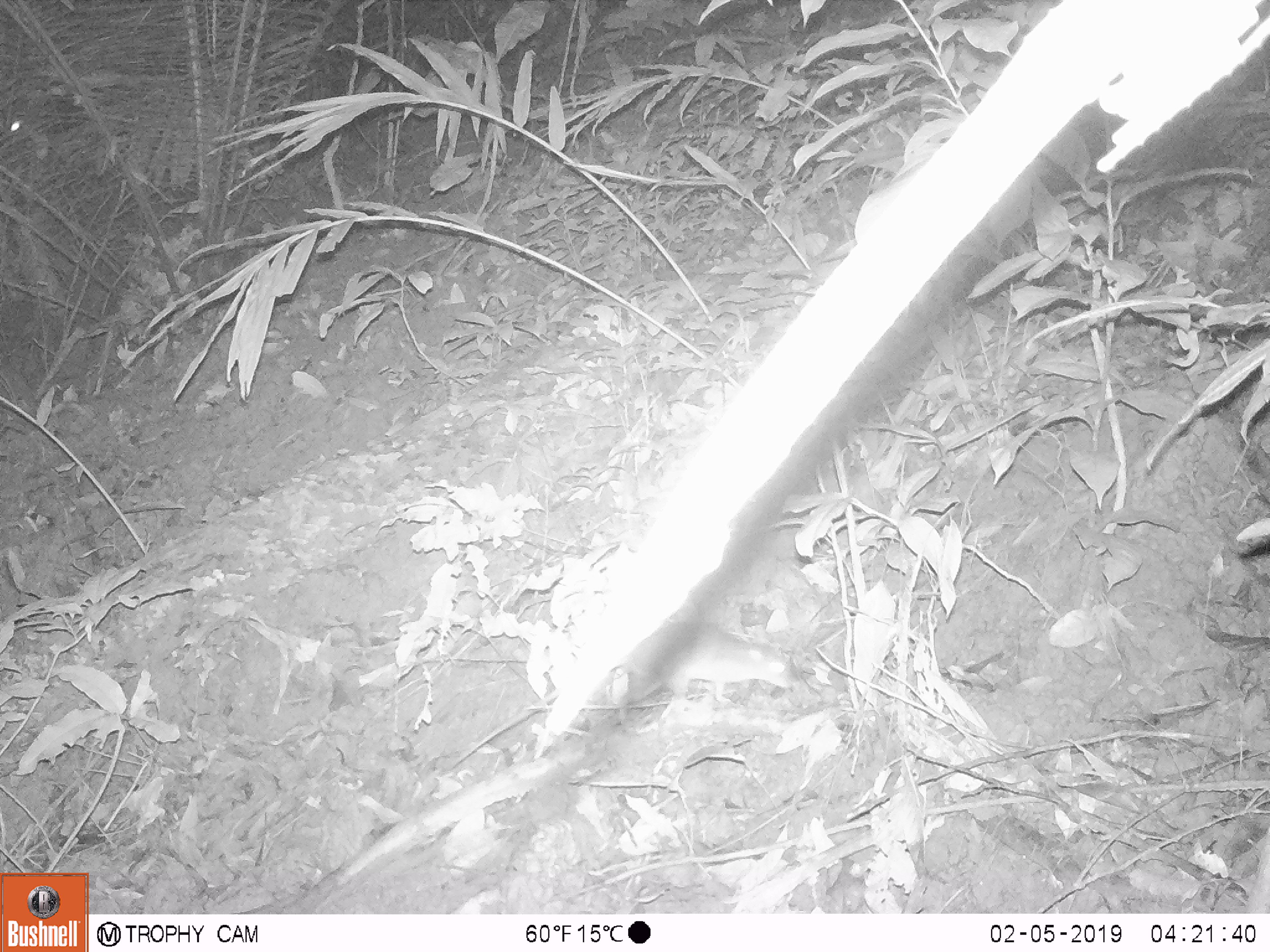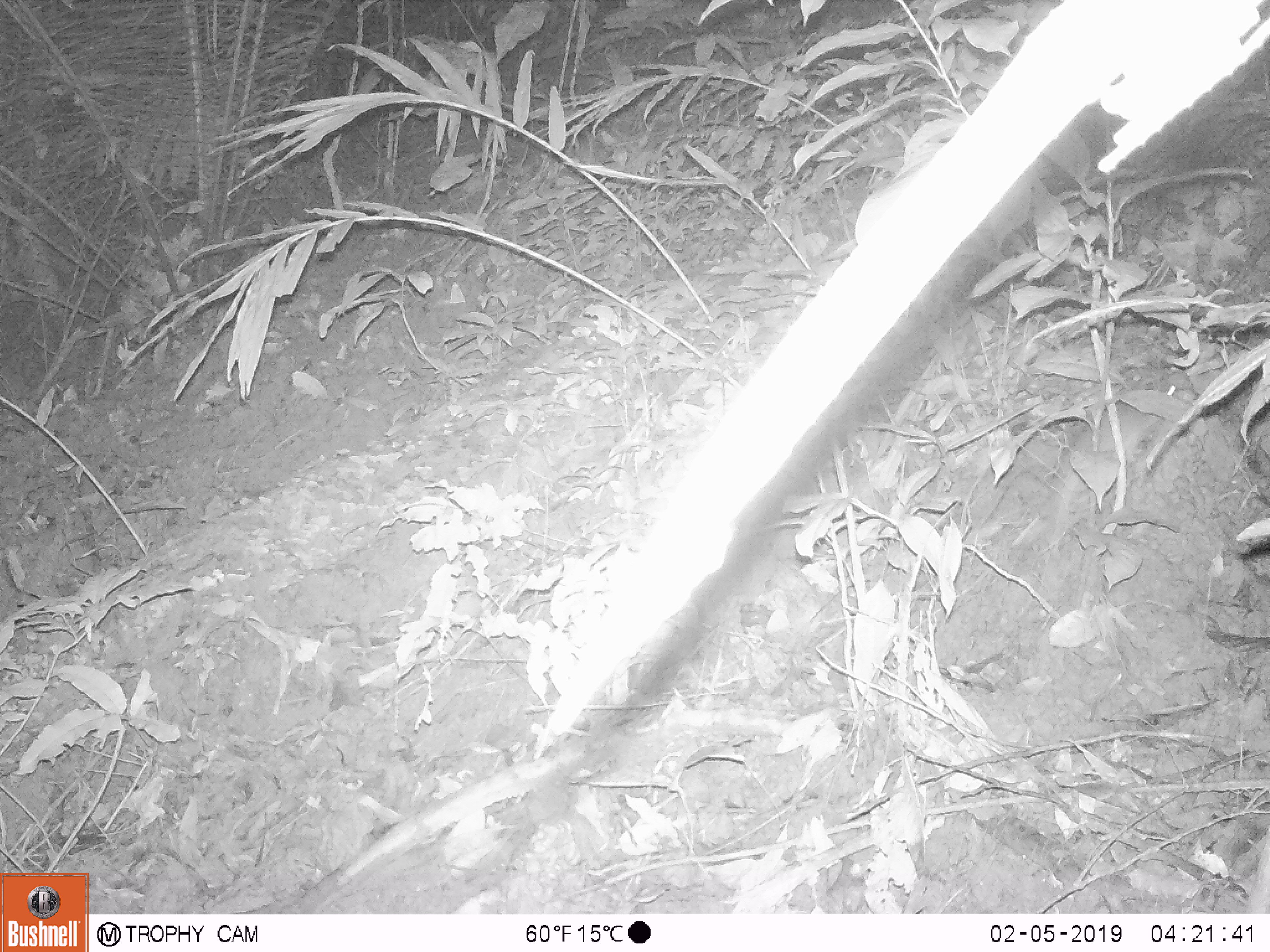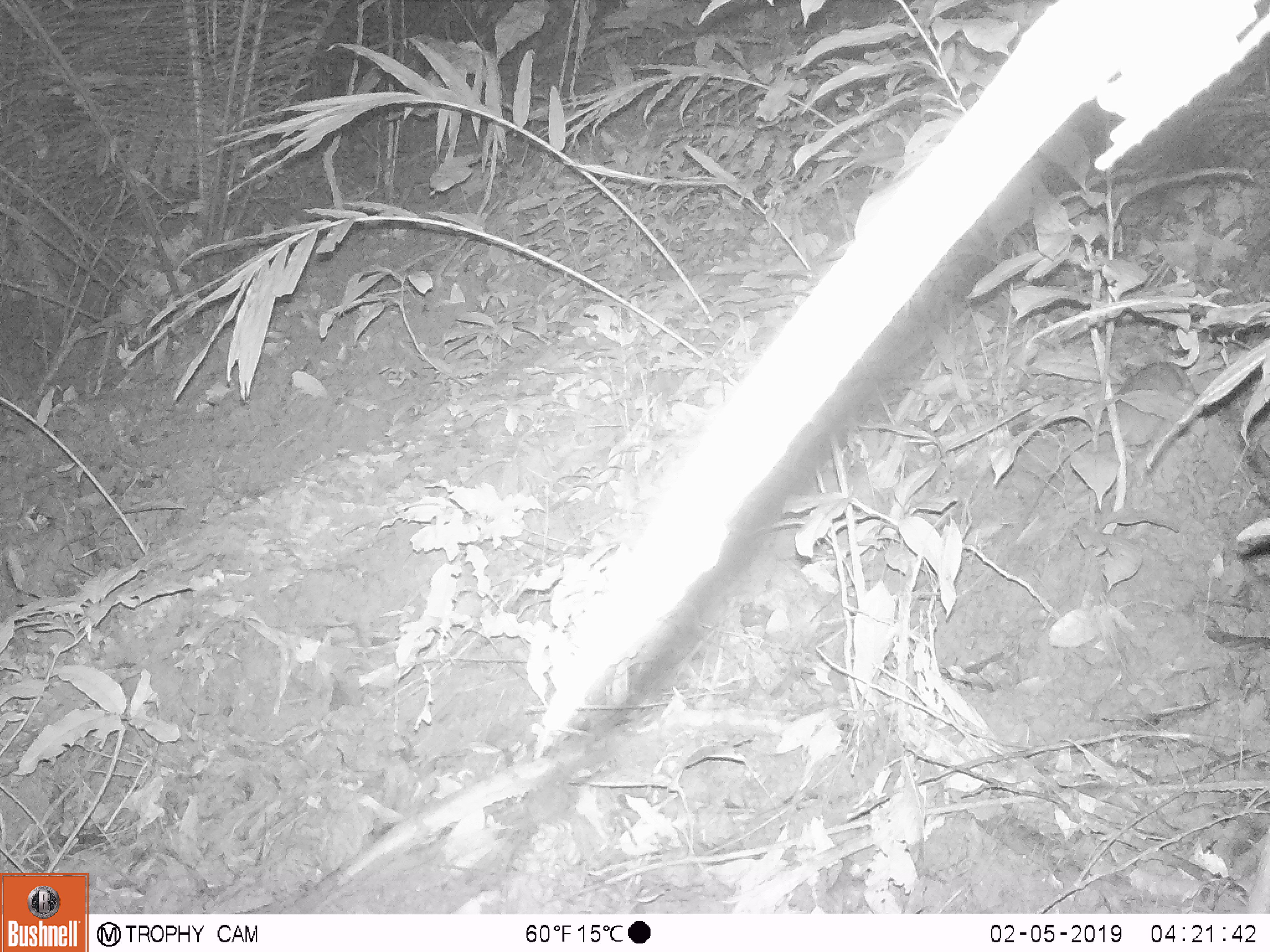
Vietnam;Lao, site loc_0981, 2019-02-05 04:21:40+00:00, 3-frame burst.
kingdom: Animalia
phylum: Chordata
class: Mammalia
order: Rodentia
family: Muridae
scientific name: Muridae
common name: old-world mice and rats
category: unidentified murid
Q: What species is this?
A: Unidentified murid (old-world mice and rats) (Muridae).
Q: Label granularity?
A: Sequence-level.